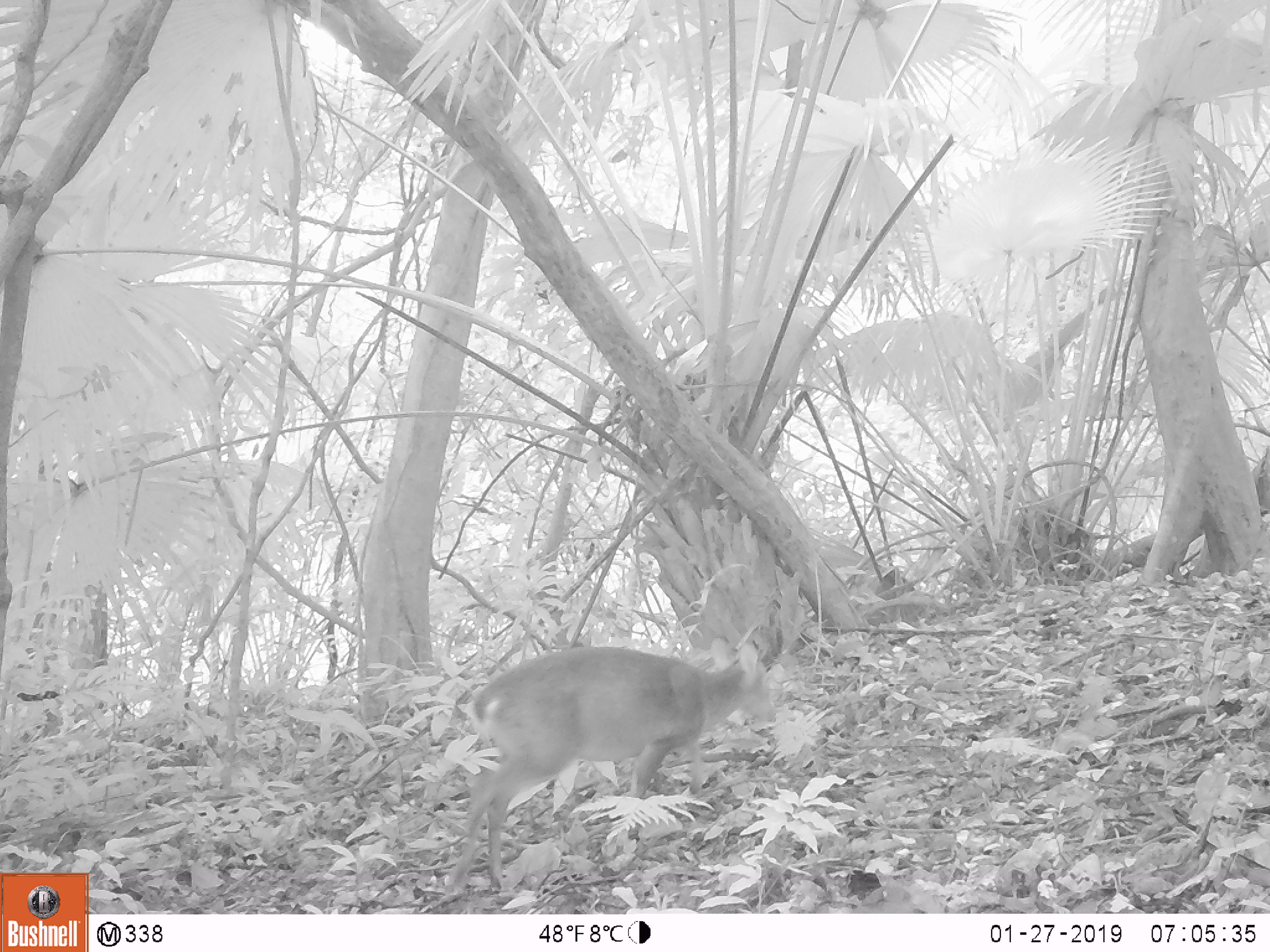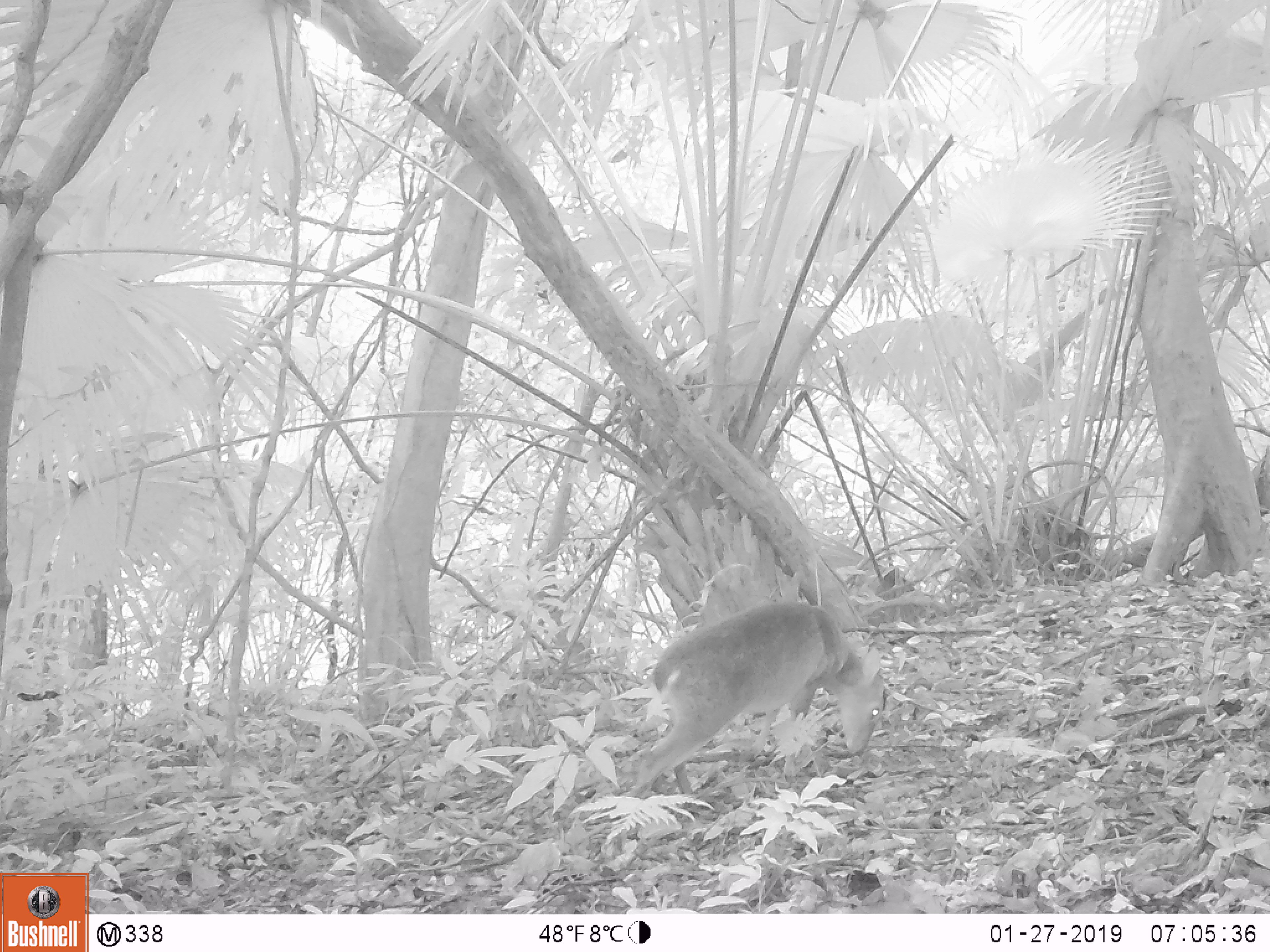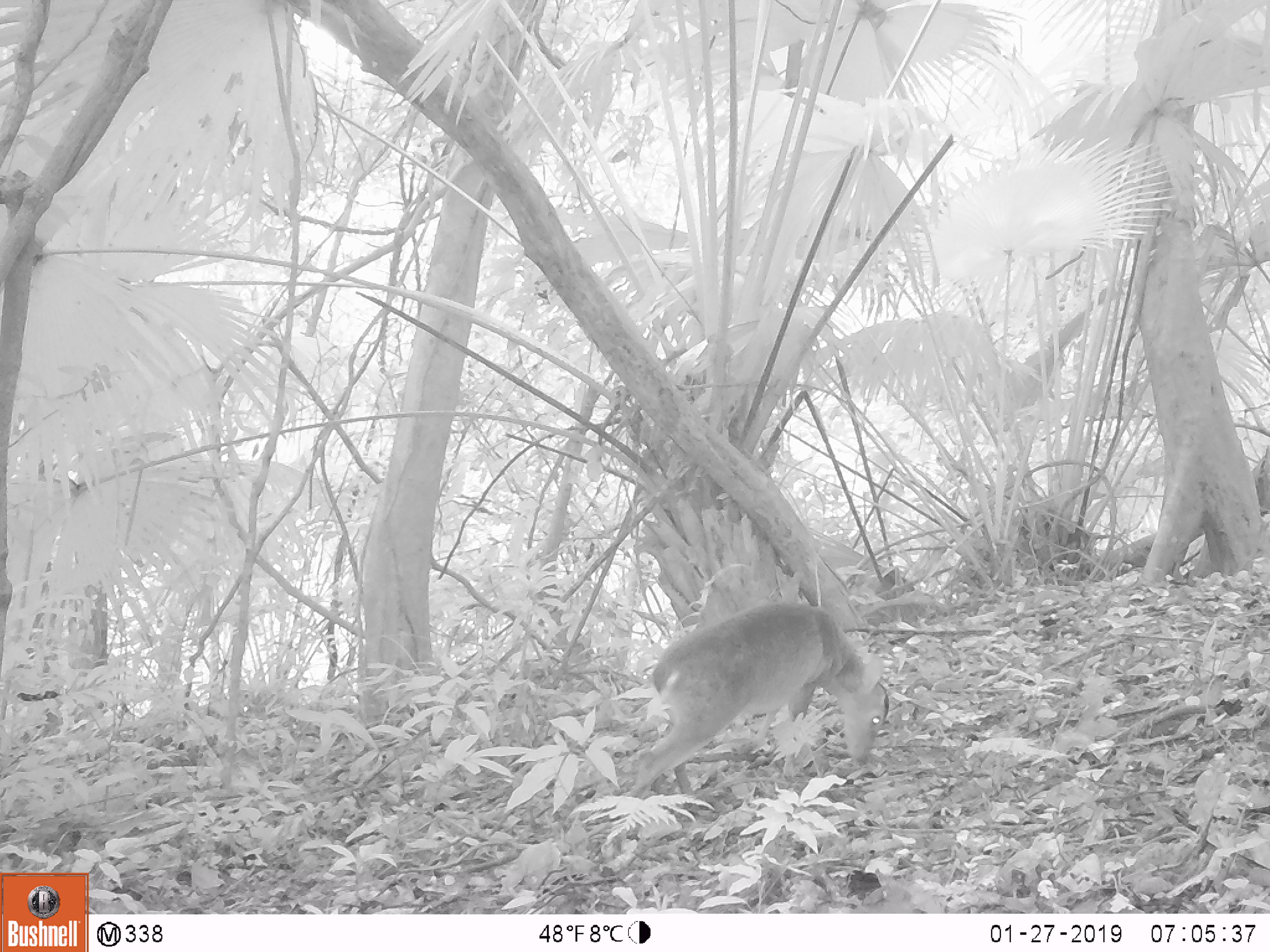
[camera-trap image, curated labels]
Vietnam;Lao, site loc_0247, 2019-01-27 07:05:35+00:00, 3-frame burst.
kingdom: Animalia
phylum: Chordata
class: Mammalia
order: Artiodactyla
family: Cervidae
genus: Muntiacus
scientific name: Muntiacus vuquangensis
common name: large-antlered muntjac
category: large antlered muntjac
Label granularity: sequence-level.